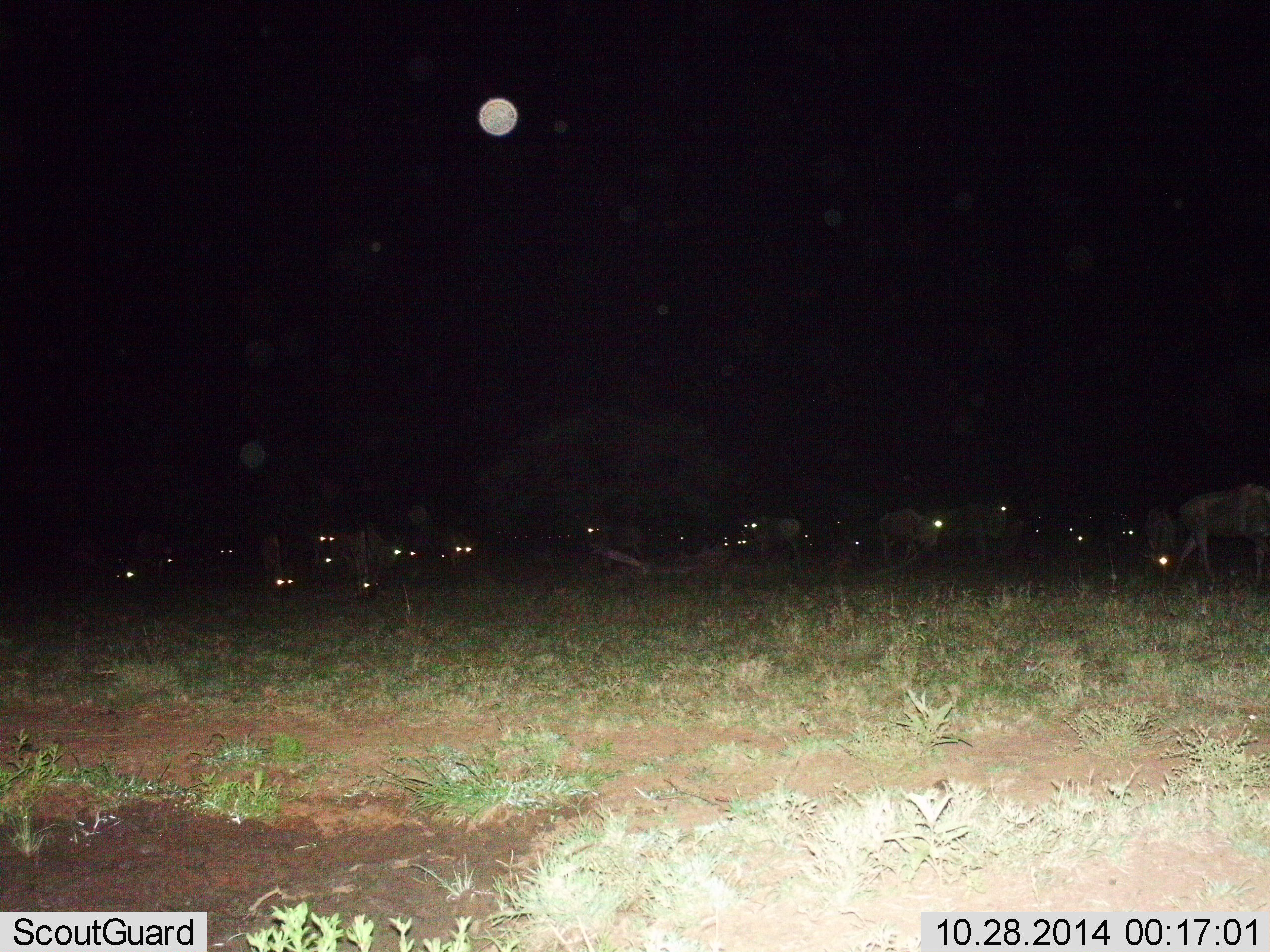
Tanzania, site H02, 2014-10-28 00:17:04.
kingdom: Animalia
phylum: Chordata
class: Mammalia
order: Artiodactyla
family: Bovidae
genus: Connochaetes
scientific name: Connochaetes taurinus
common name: blue wildebeest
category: wildebeest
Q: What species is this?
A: Wildebeest (blue wildebeest) (Connochaetes taurinus).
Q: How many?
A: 11-50.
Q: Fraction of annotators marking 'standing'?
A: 80%.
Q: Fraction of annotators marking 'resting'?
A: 30%.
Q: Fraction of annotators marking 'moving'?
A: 30%.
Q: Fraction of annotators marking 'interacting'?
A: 20%.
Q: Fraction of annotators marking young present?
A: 0%.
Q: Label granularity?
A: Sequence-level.